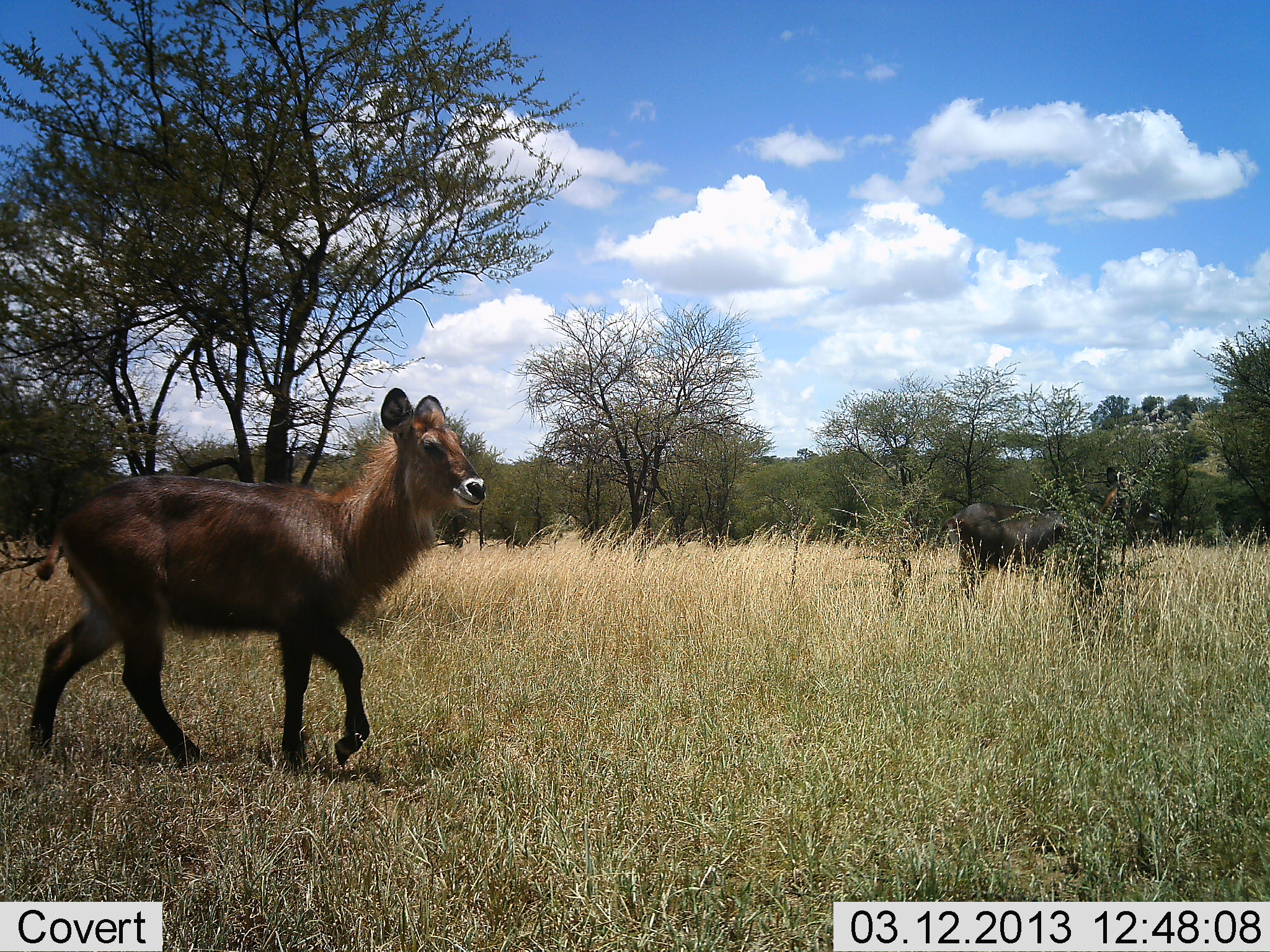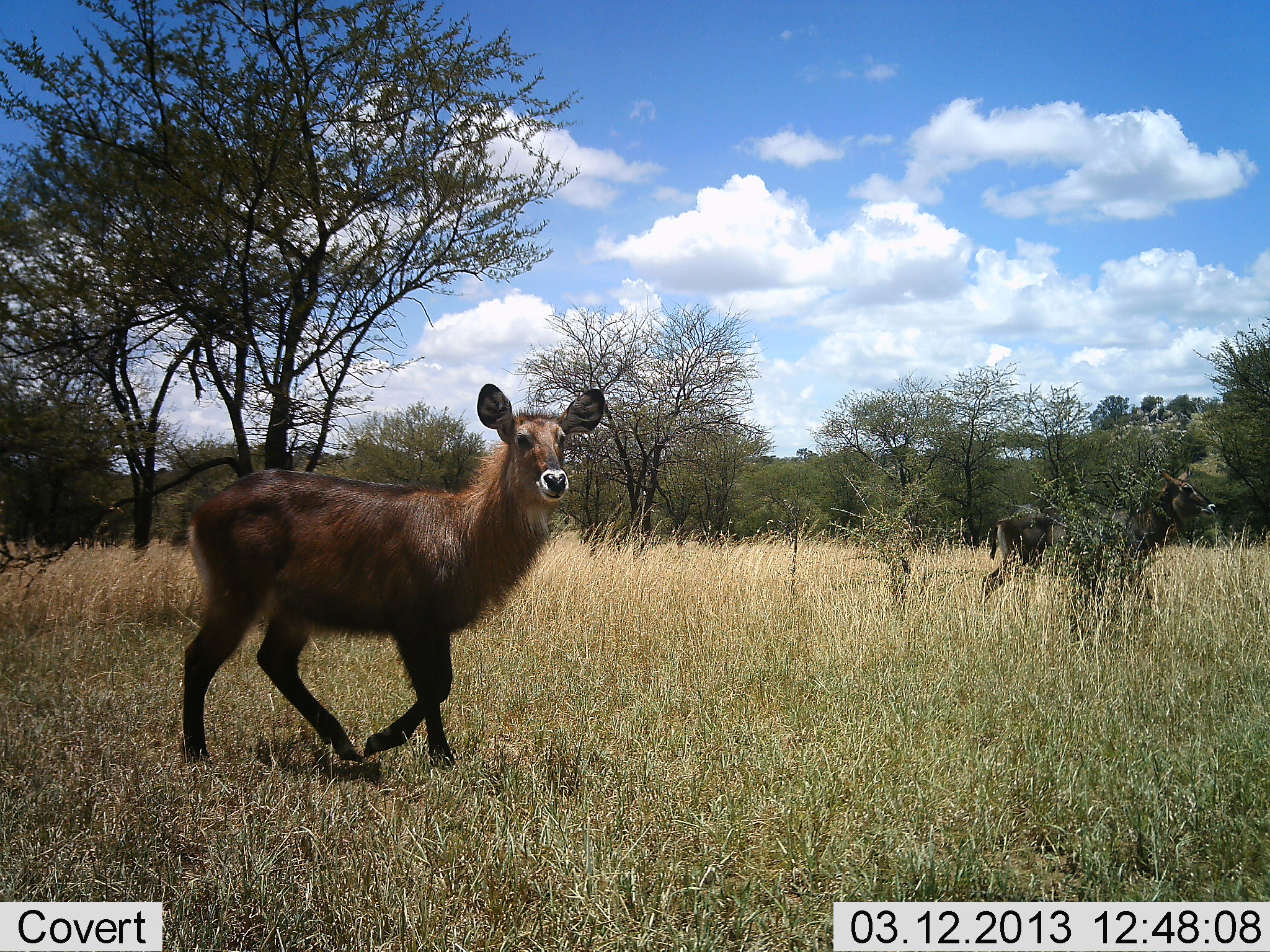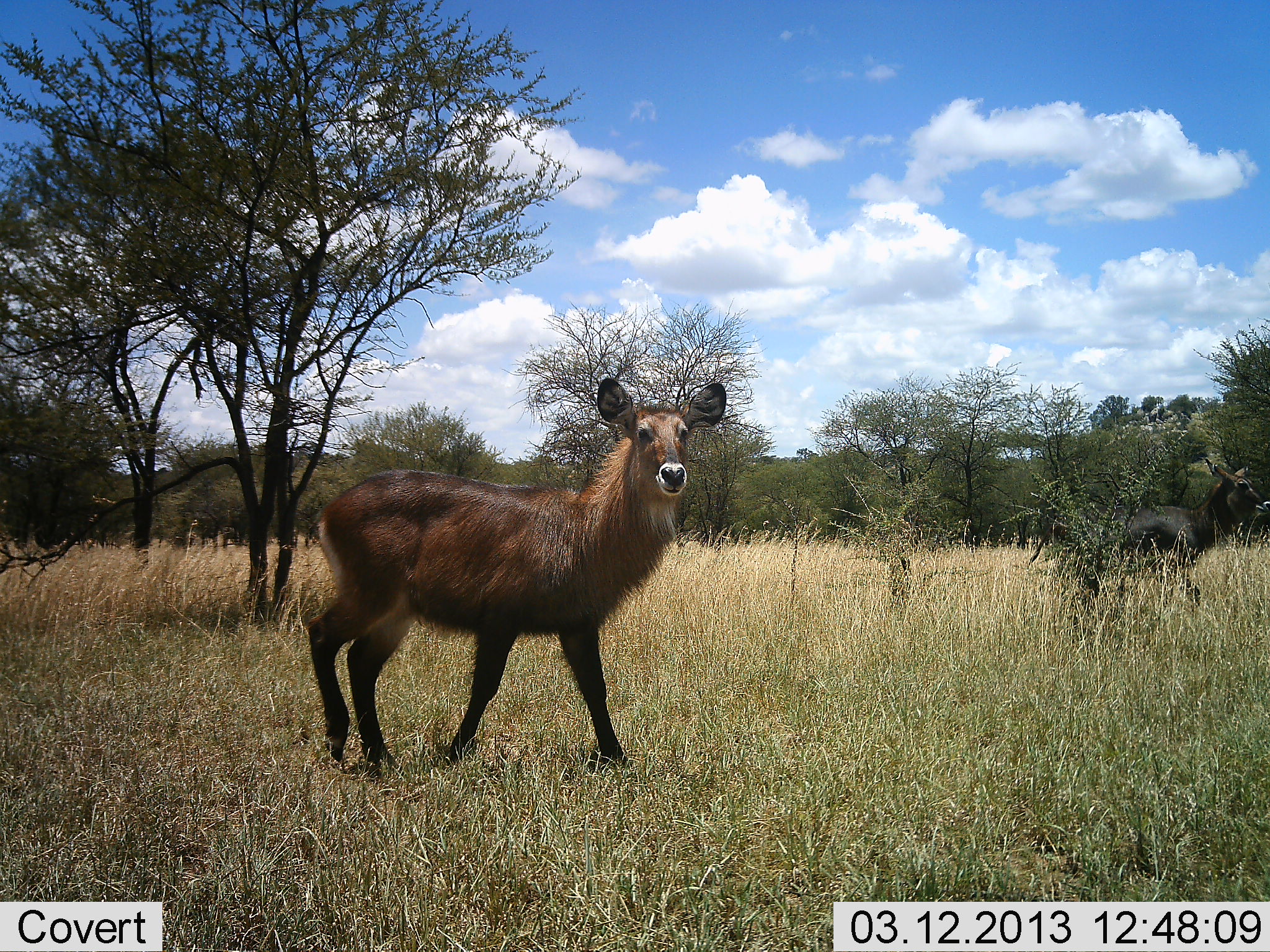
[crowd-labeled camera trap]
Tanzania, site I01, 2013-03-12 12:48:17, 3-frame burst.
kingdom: Animalia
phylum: Chordata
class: Mammalia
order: Artiodactyla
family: Bovidae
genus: Kobus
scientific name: Kobus ellipsiprymnus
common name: waterbuck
Waterbuck (Kobus ellipsiprymnus), count 2. Behavior (volunteer vote fractions): standing 3%, resting 0%, moving 97%, interacting 0%. Young present (vote fraction): 6%. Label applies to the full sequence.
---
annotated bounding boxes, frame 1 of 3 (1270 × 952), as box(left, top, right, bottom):
animal: box(27, 386, 489, 772); box(929, 467, 1169, 597)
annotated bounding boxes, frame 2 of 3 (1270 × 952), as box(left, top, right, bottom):
animal: box(183, 381, 606, 774); box(981, 468, 1217, 642)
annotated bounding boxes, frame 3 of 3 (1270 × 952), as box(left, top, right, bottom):
animal: box(302, 373, 731, 787); box(1023, 455, 1269, 643)